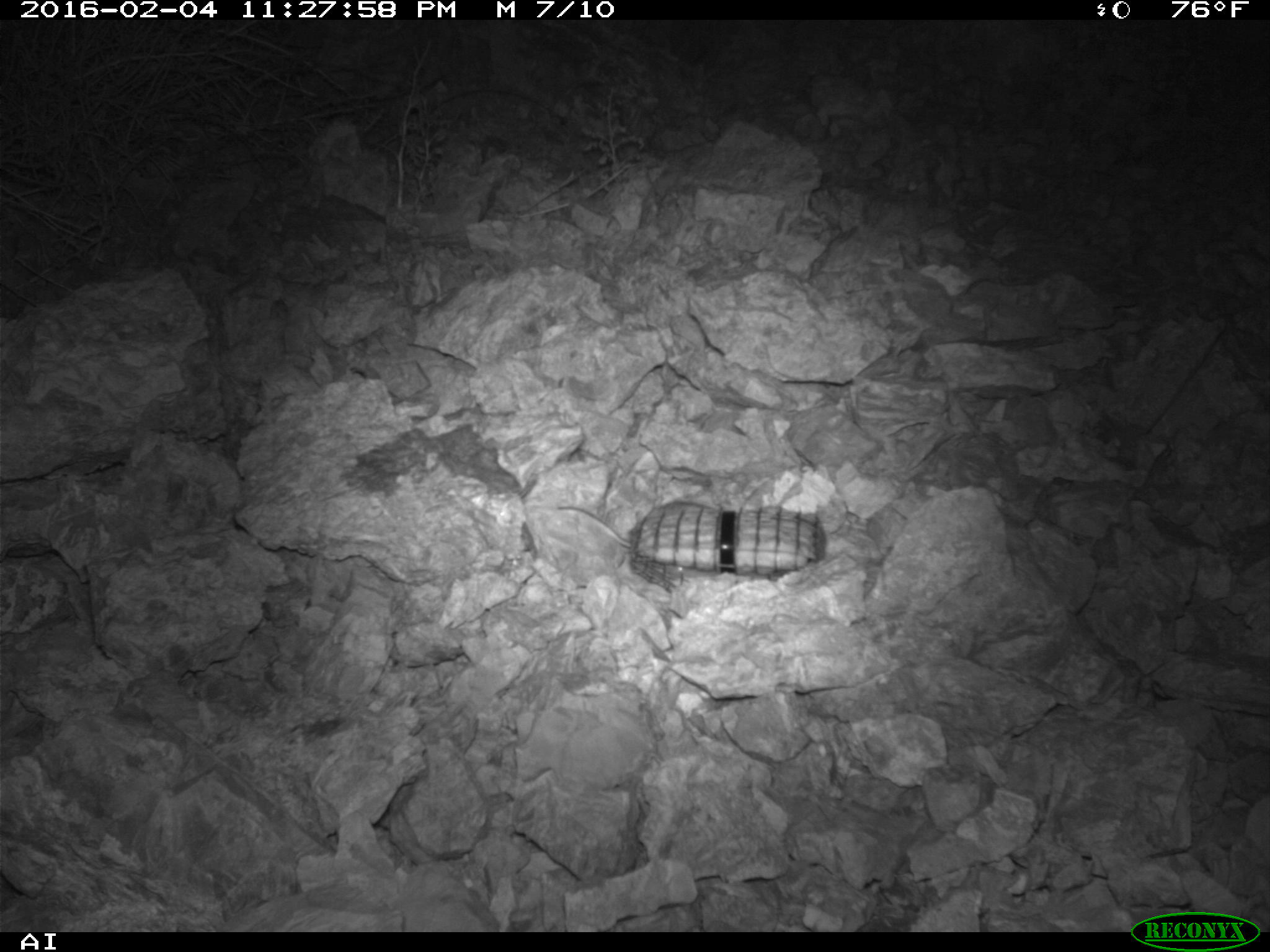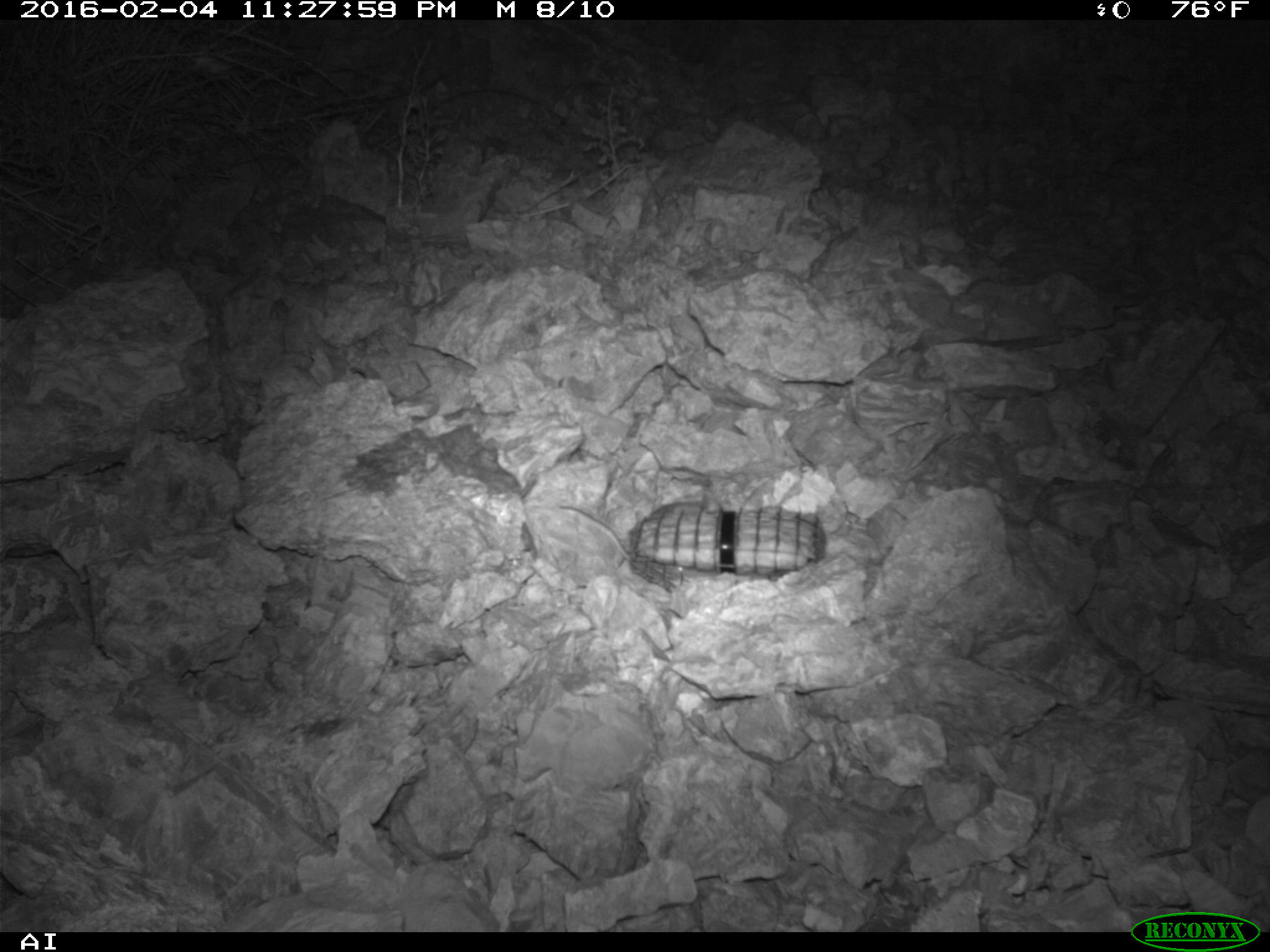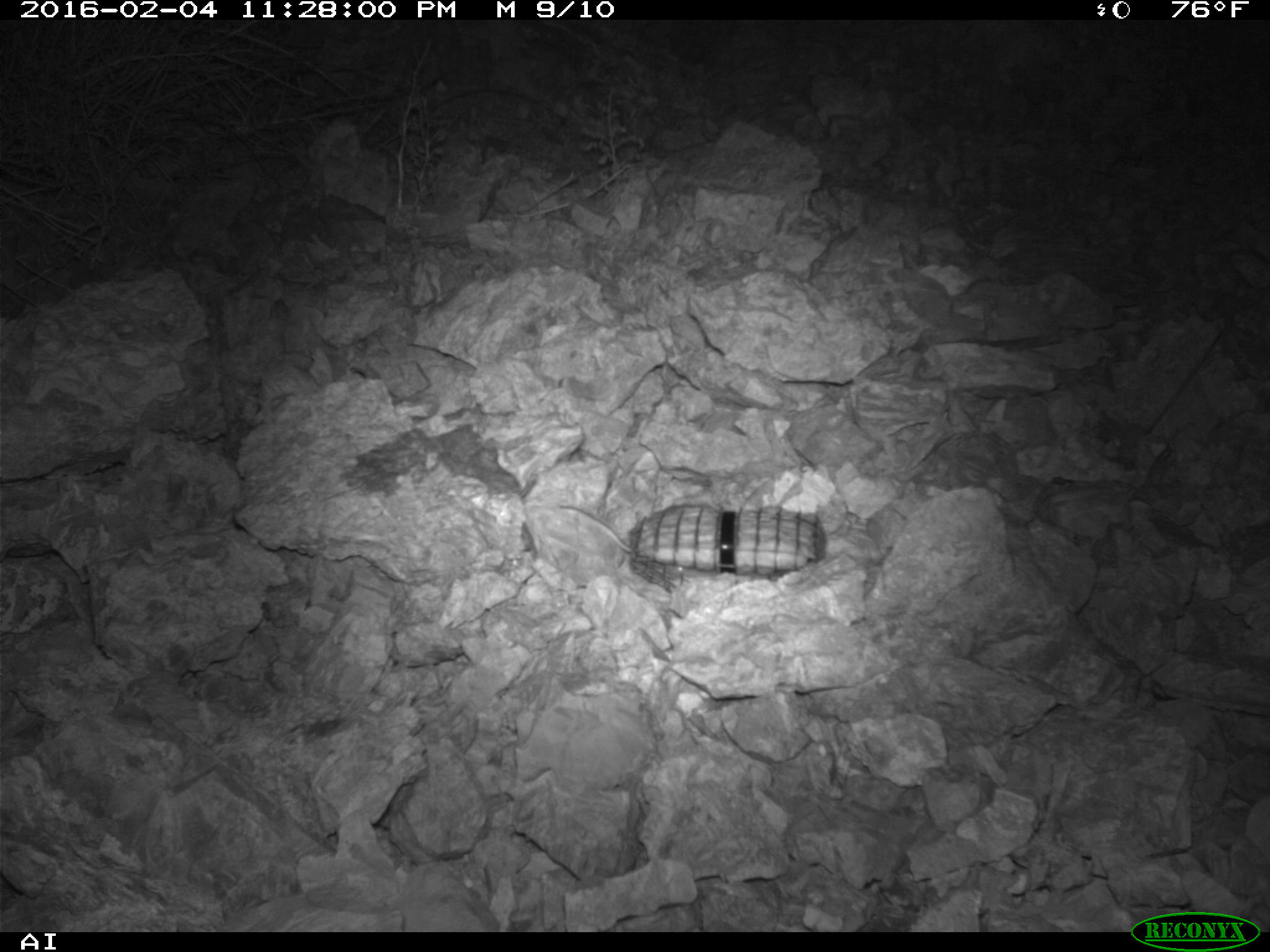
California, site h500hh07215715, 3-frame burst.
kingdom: Animalia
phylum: Chordata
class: Mammalia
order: Rodentia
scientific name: Rodentia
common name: rodent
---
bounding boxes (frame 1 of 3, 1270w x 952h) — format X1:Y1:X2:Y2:
rodent: 556:505:629:548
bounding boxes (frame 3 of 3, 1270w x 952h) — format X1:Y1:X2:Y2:
rodent: 559:503:642:553